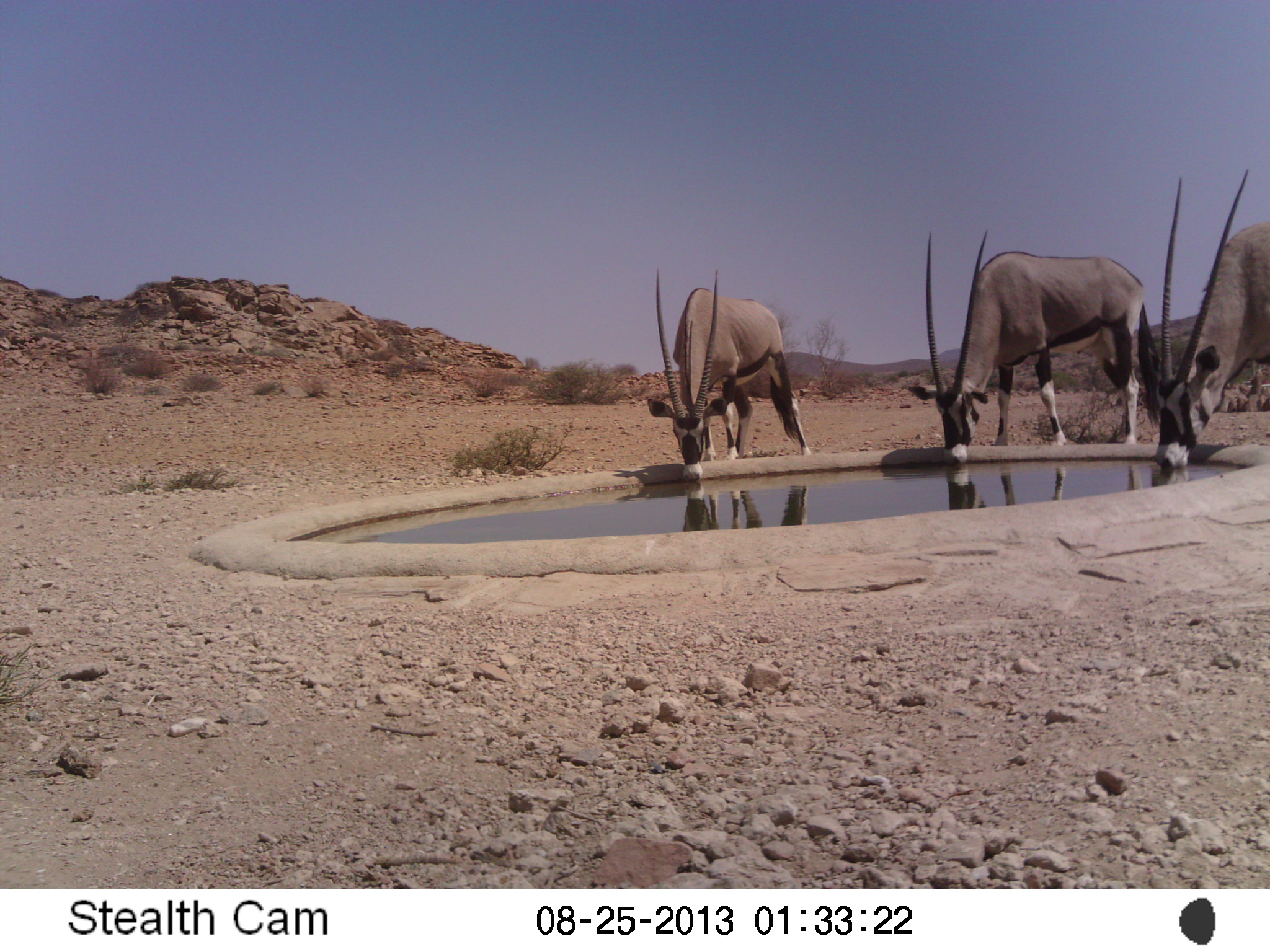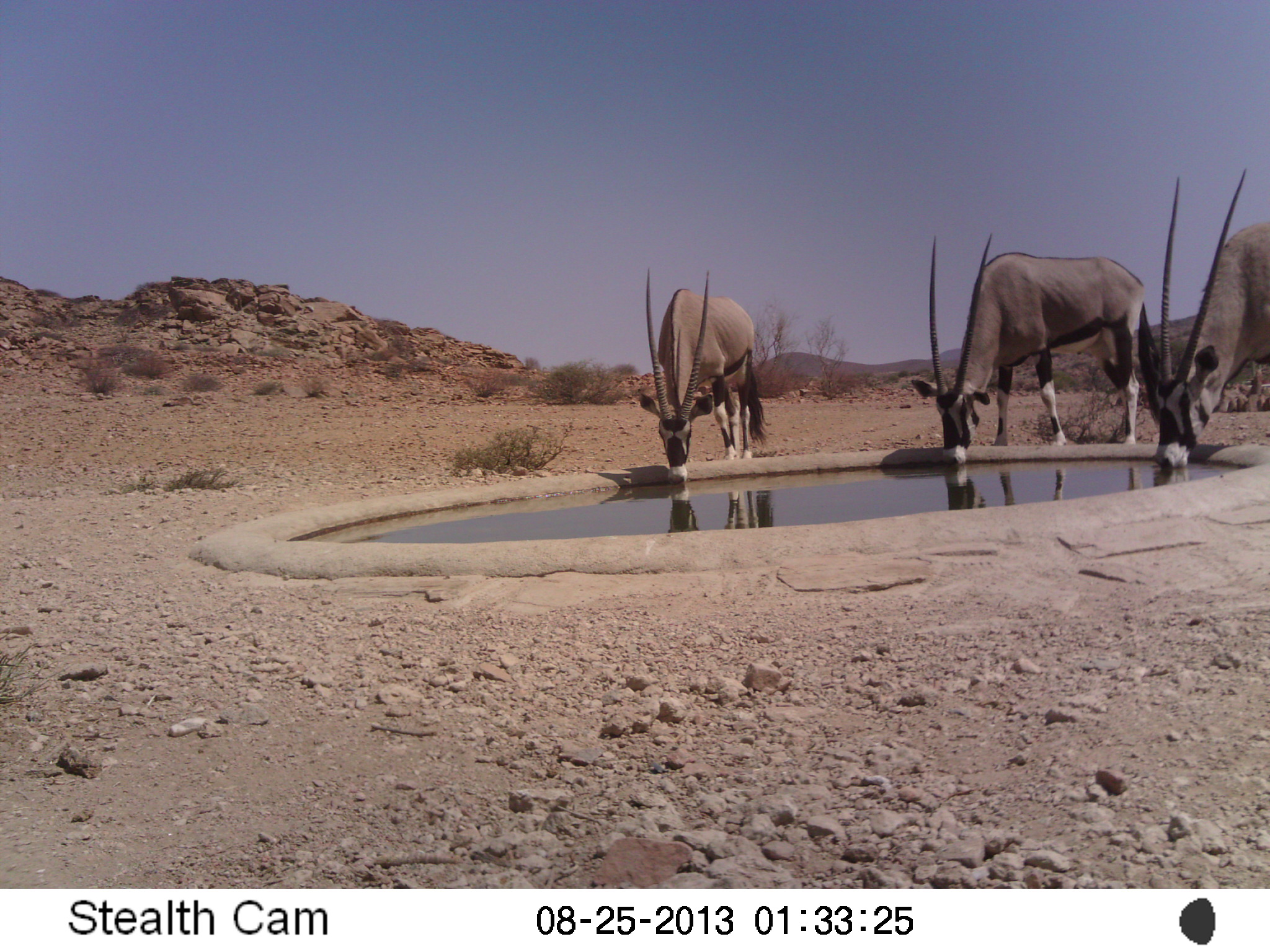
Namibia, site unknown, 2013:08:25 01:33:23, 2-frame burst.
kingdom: Animalia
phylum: Chordata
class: Mammalia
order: Artiodactyla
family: Bovidae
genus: Oryx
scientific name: Oryx gazella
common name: gemsbok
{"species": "Oryx gazella (gemsbok)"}